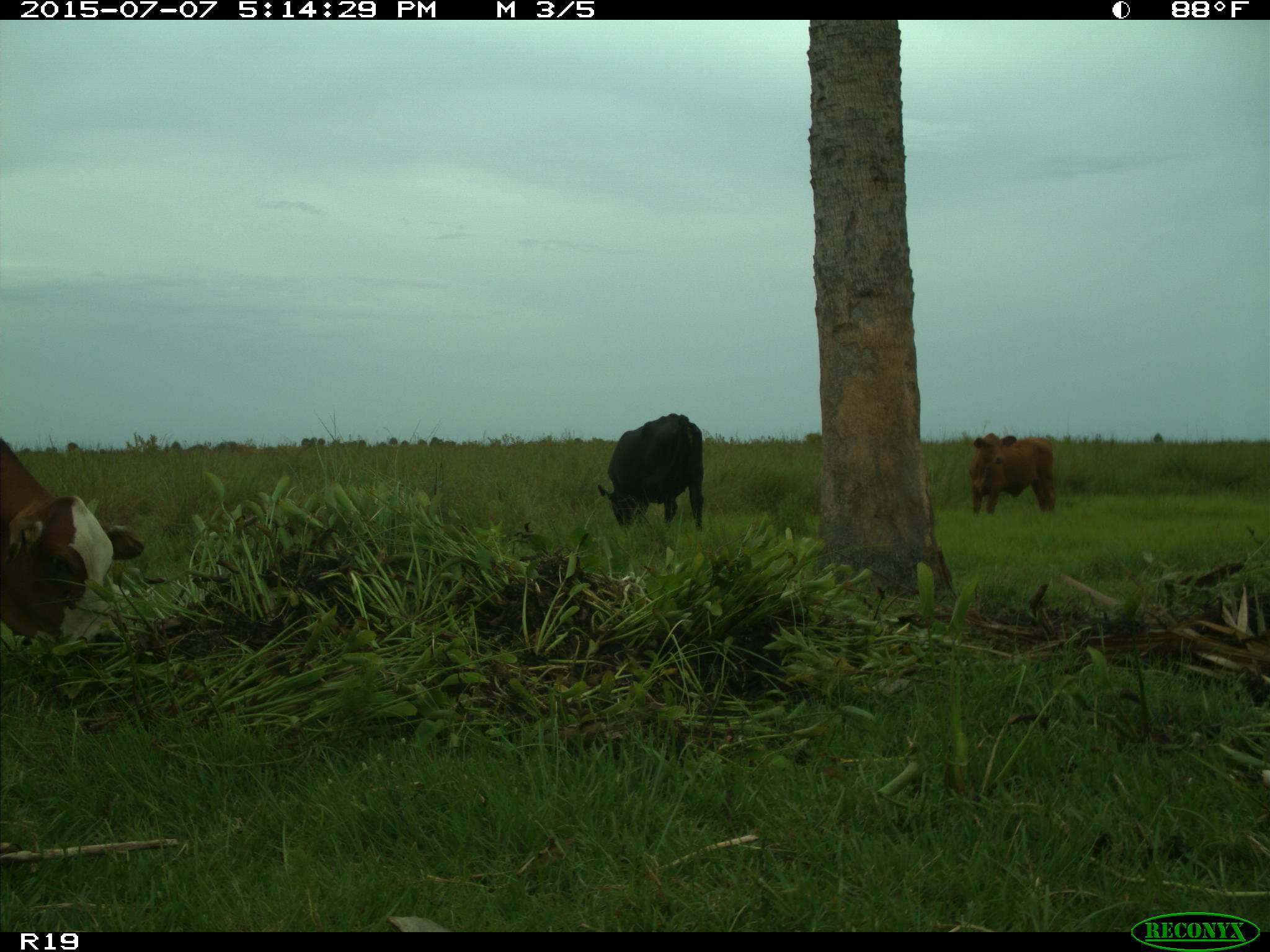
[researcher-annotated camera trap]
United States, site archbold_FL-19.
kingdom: Animalia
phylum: Chordata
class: Mammalia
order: Artiodactyla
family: Bovidae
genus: Bos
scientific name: Bos taurus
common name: domestic cow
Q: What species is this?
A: Bos taurus (domestic cow).